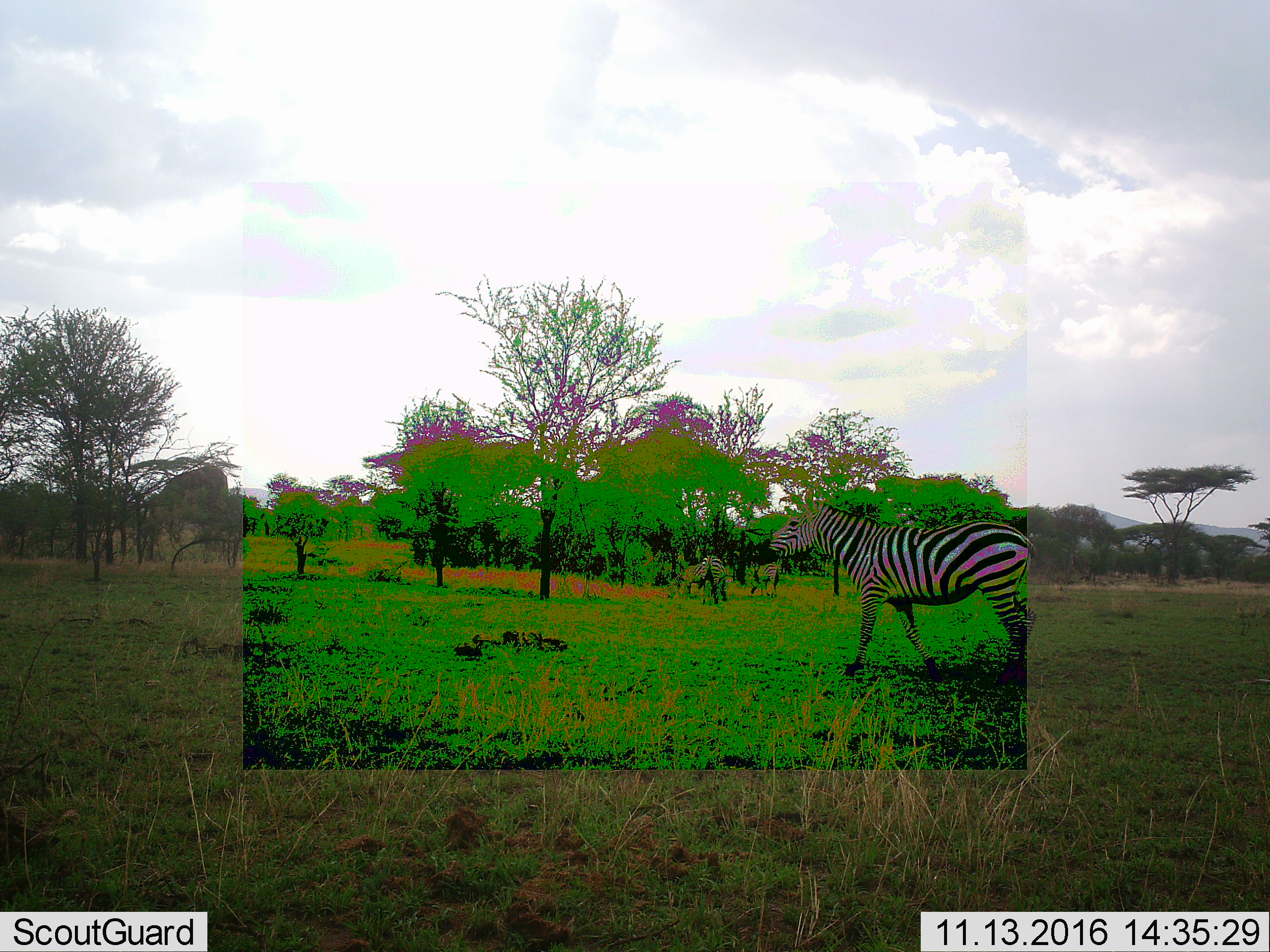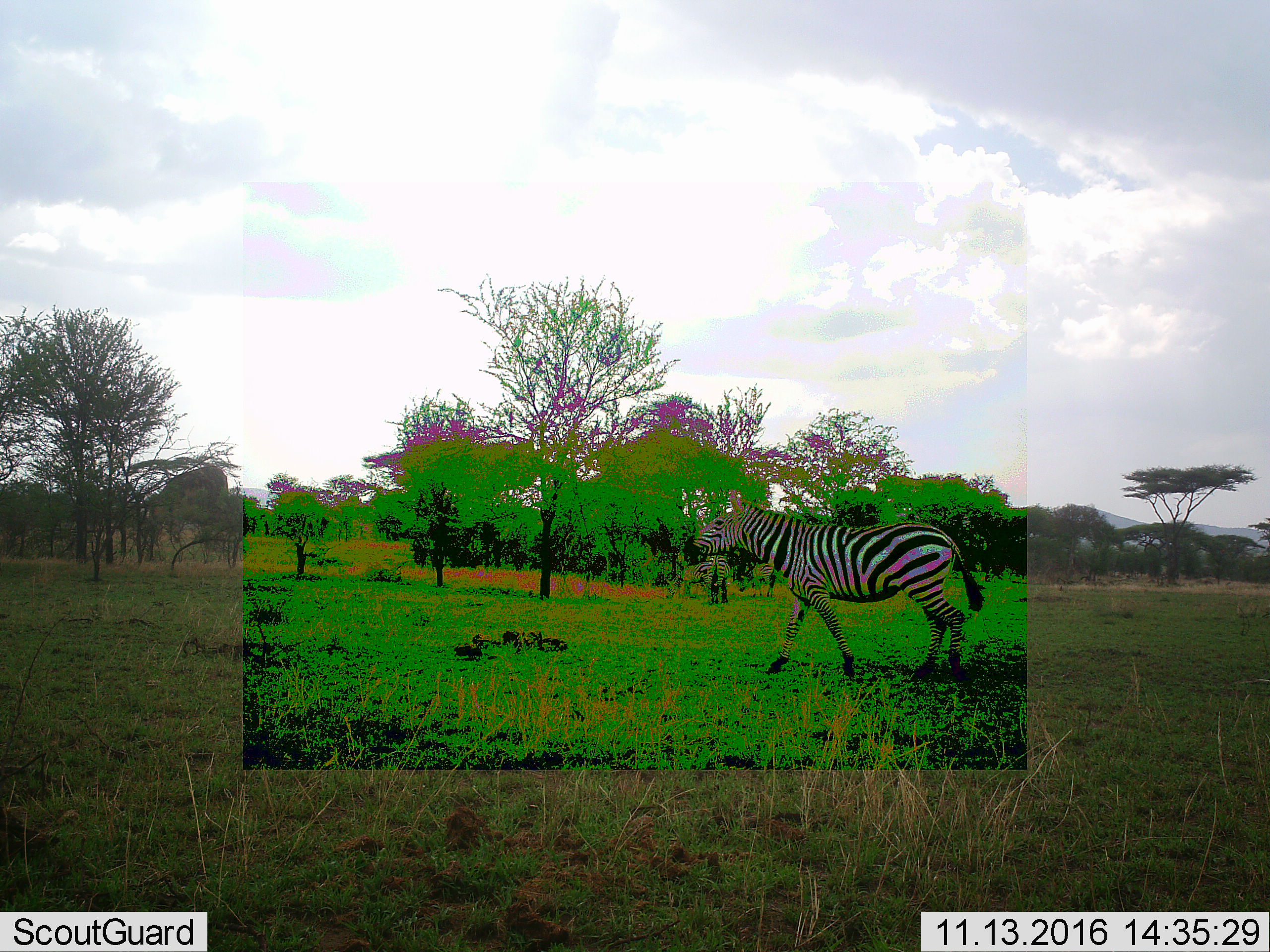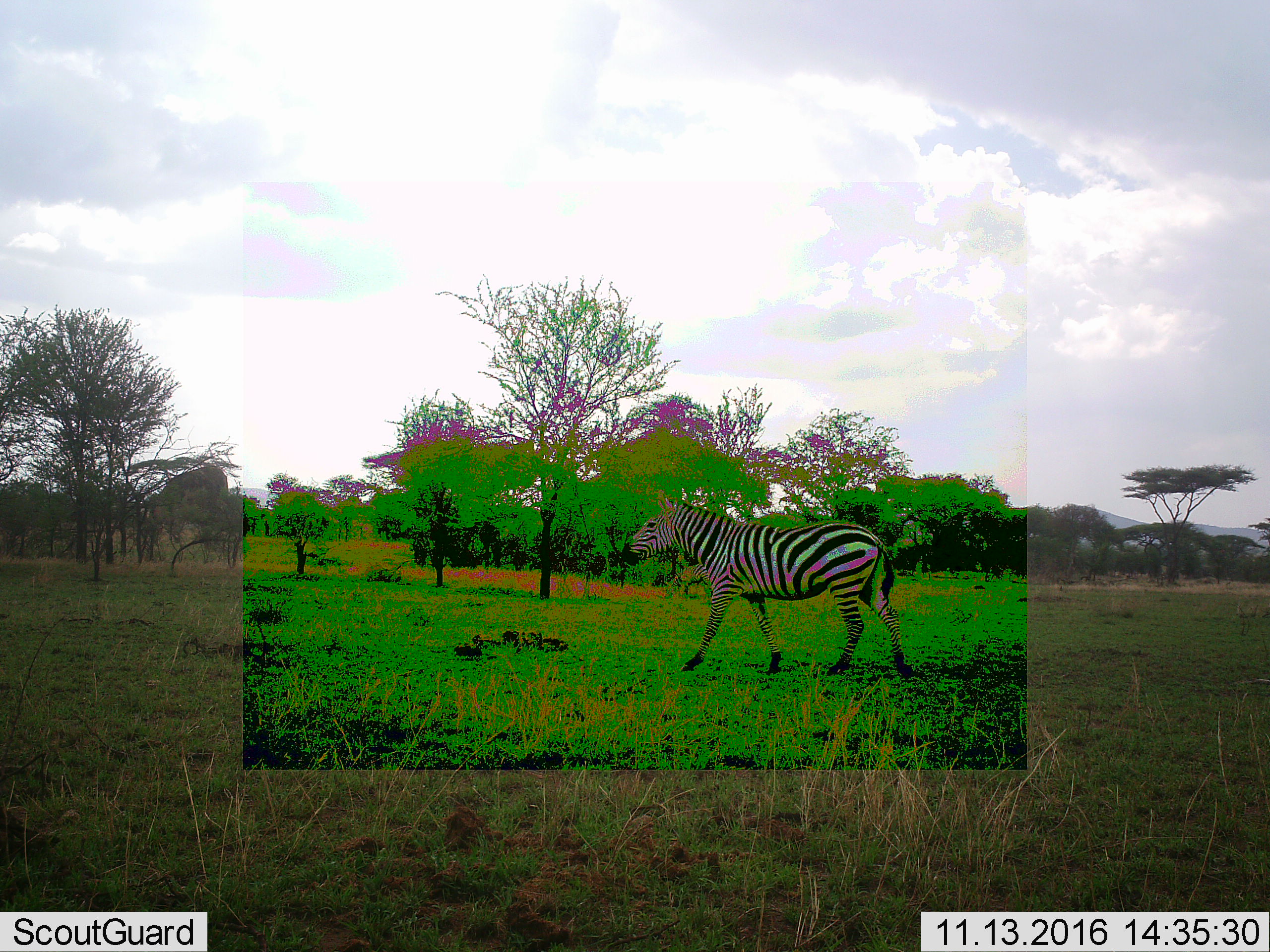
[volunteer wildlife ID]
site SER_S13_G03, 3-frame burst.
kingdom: Animalia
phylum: Chordata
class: Mammalia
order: Perissodactyla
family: Equidae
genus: Equus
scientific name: Equus quagga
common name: plains zebra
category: zebraplains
Zebraplains (plains zebra) (Equus quagga), count 1. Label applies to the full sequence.